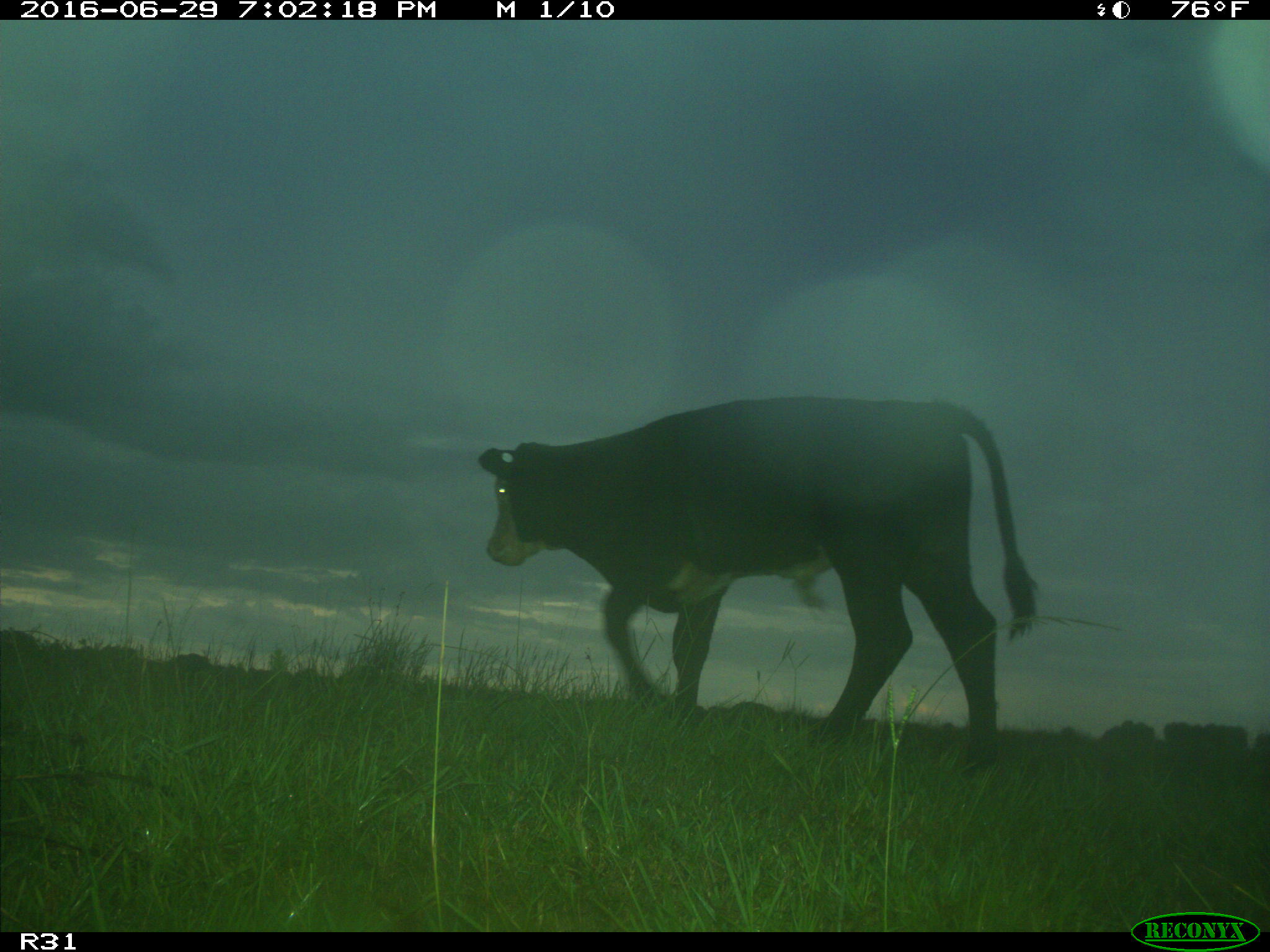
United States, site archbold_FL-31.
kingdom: Animalia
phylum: Chordata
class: Mammalia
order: Artiodactyla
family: Bovidae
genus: Bos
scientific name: Bos taurus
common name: domestic cow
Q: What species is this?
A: Bos taurus (domestic cow).